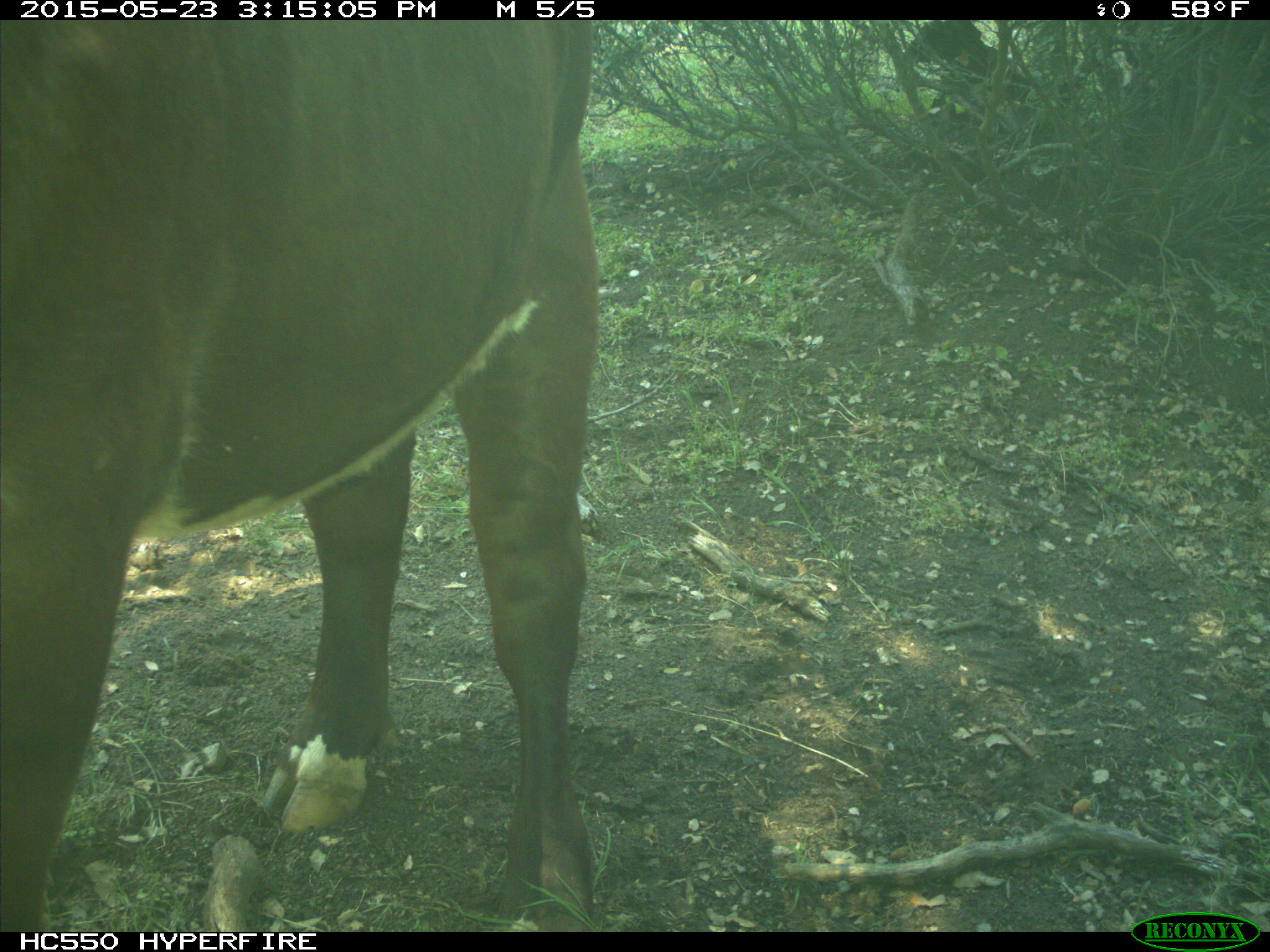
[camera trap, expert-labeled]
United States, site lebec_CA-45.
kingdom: Animalia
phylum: Chordata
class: Mammalia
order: Artiodactyla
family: Bovidae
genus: Bos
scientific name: Bos taurus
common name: domestic cow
Bos taurus (domestic cow).